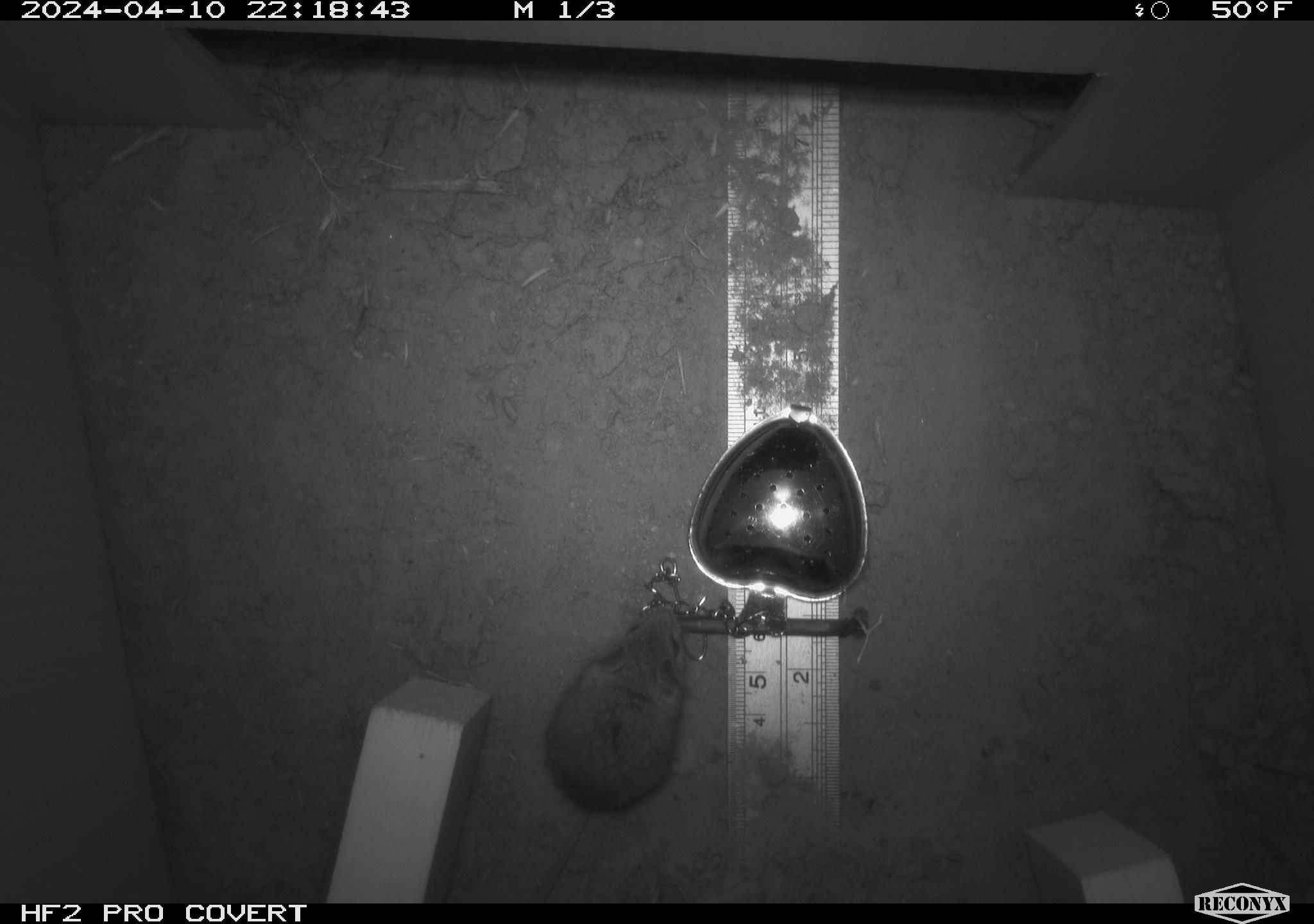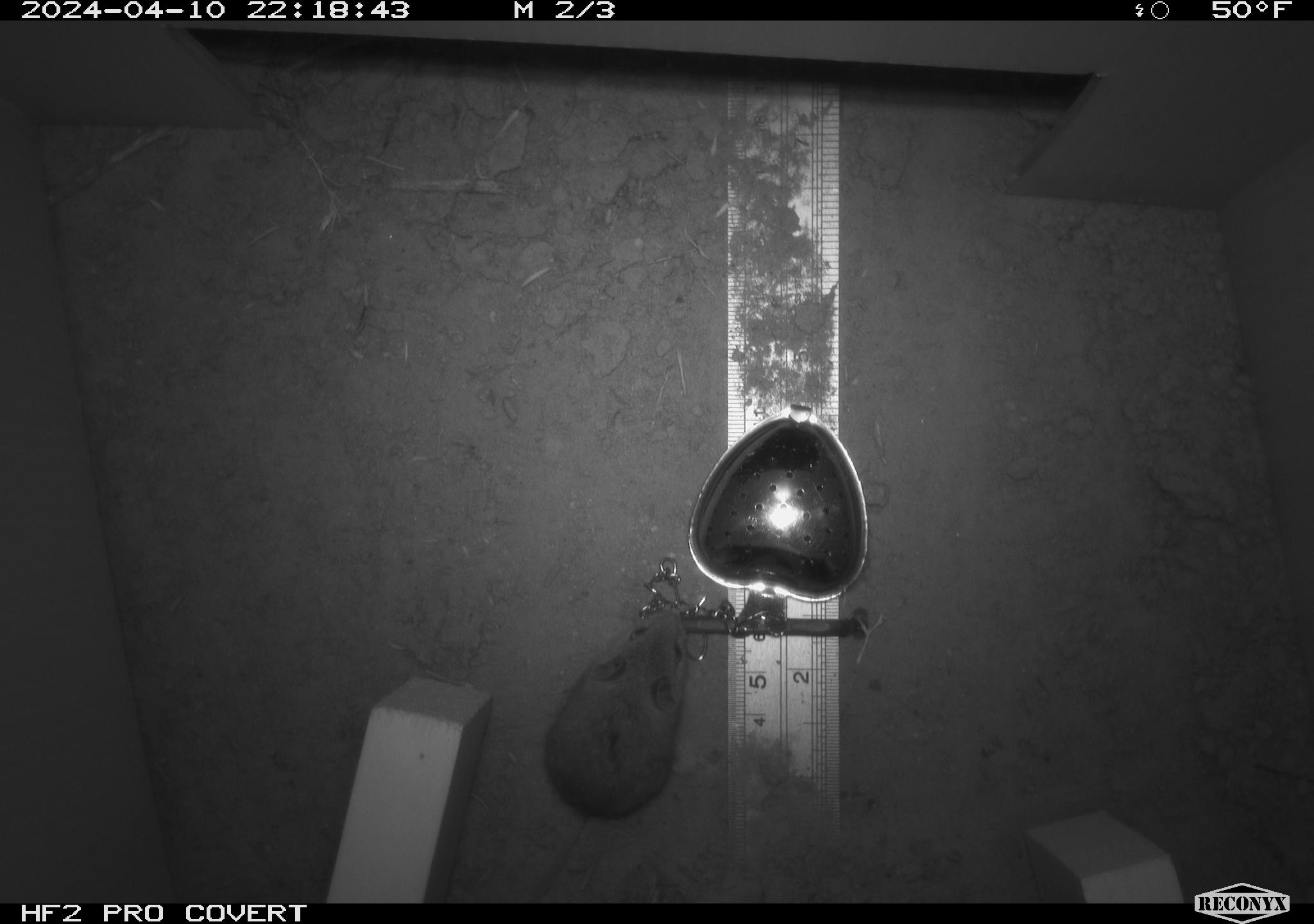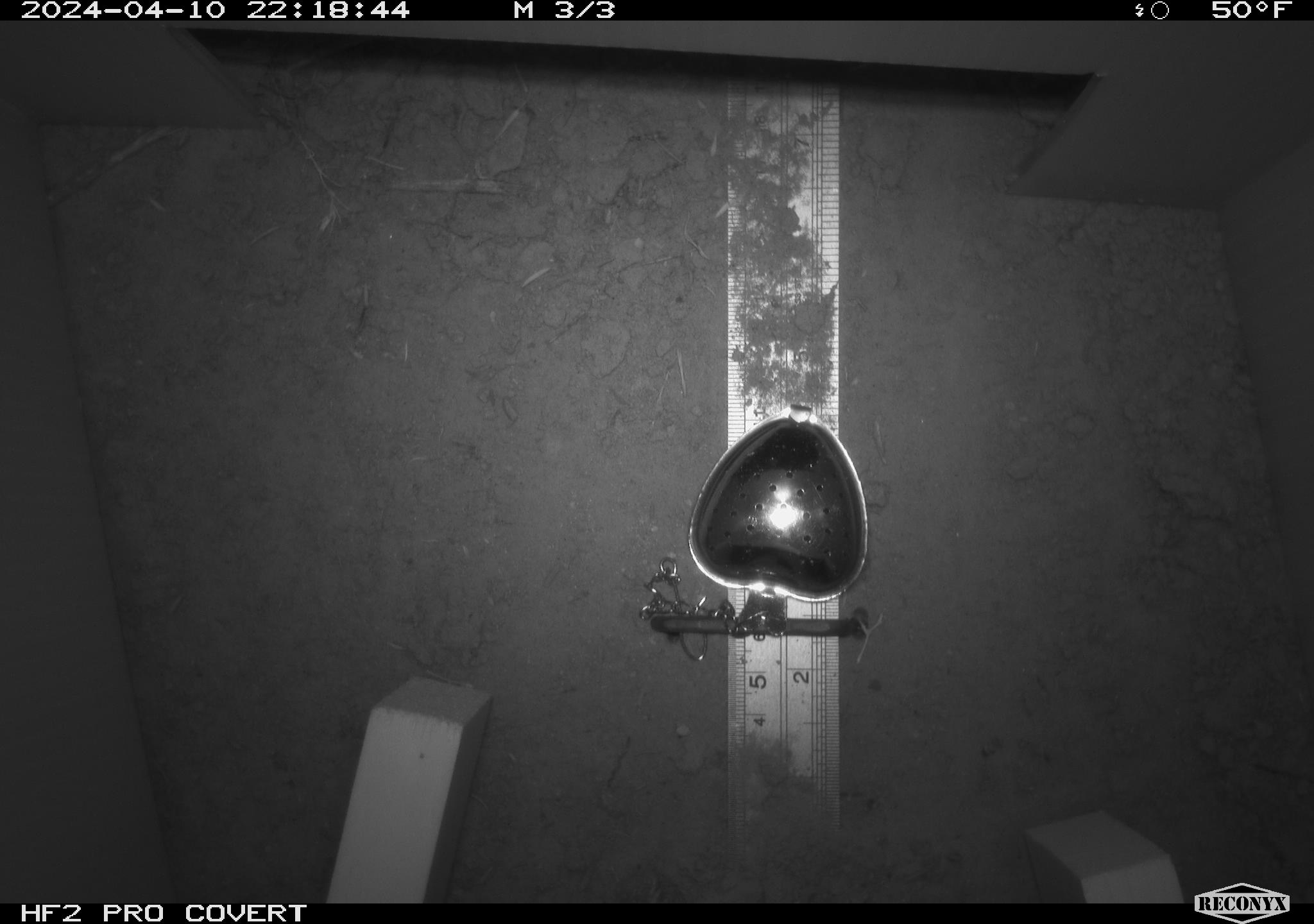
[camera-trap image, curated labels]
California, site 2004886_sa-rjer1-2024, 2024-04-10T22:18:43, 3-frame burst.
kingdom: Animalia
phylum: Chordata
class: Mammalia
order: Rodentia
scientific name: Rodentia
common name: mouse species